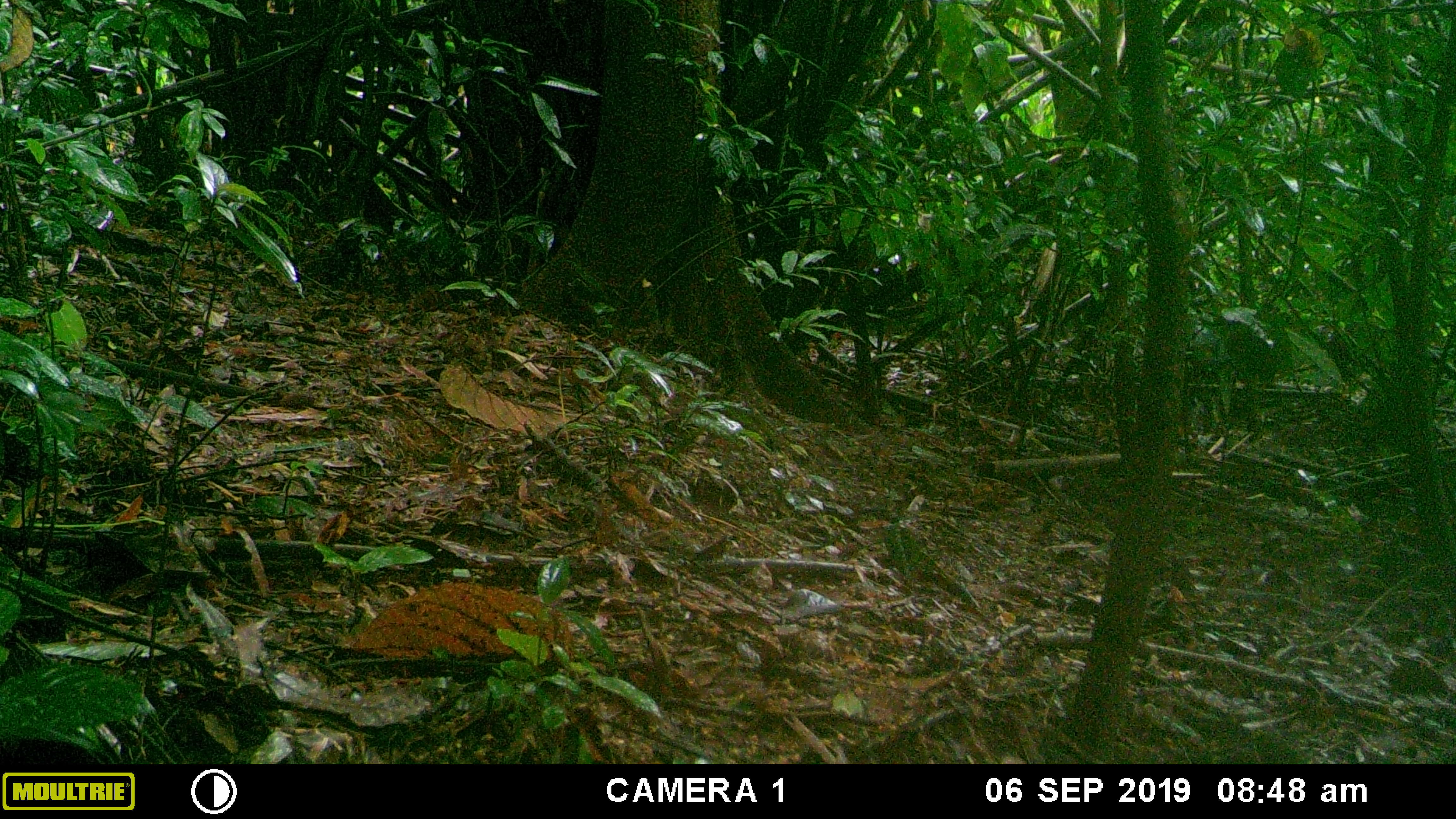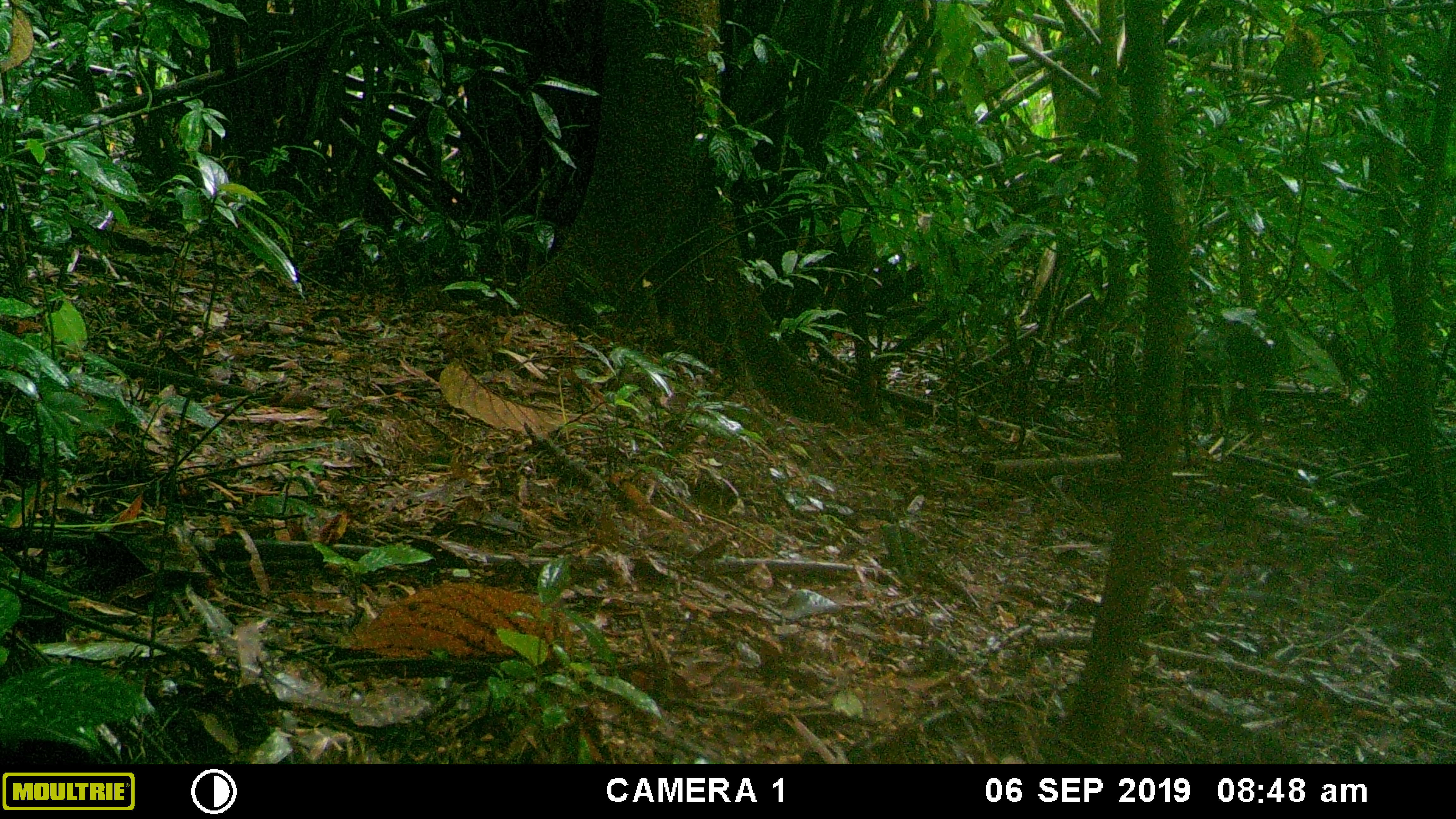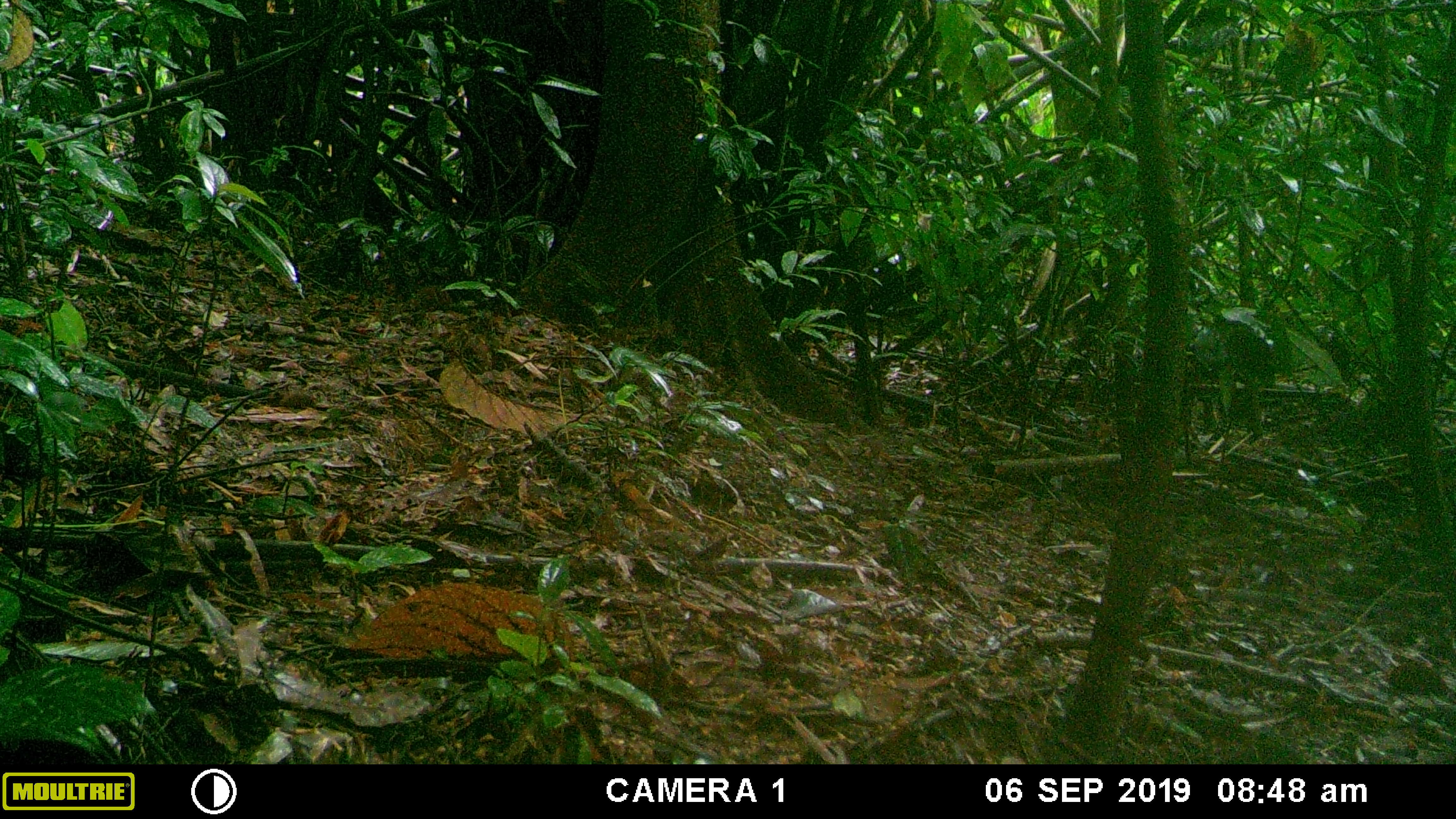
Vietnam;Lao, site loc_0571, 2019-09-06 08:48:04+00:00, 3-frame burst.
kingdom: Animalia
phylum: Chordata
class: Mammalia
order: Rodentia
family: Sciuridae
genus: Dremomys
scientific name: Dremomys rufigenis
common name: red-cheeked squirrel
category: red cheeked squirrel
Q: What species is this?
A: Red cheeked squirrel (red-cheeked squirrel) (Dremomys rufigenis).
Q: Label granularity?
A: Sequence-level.